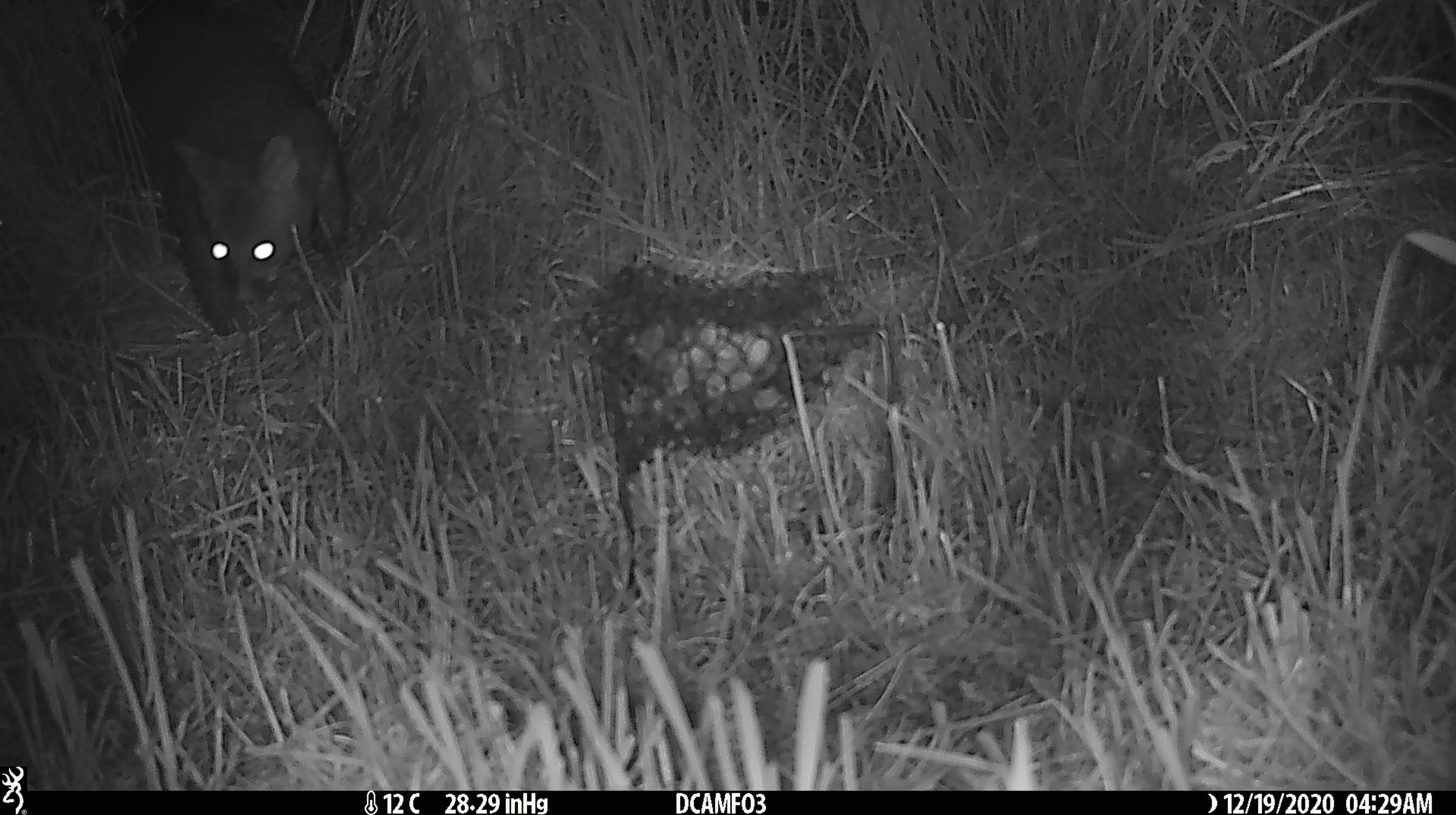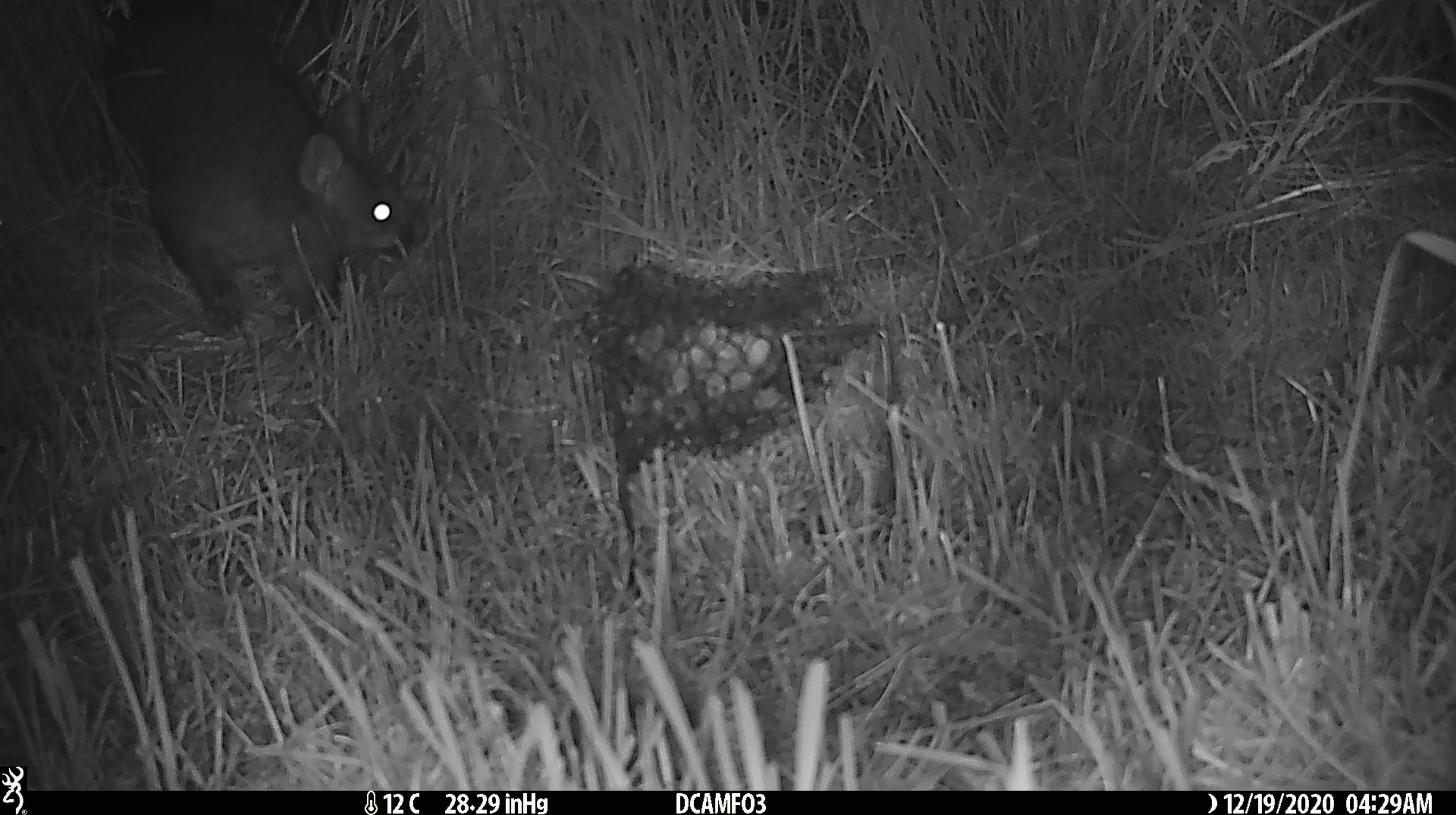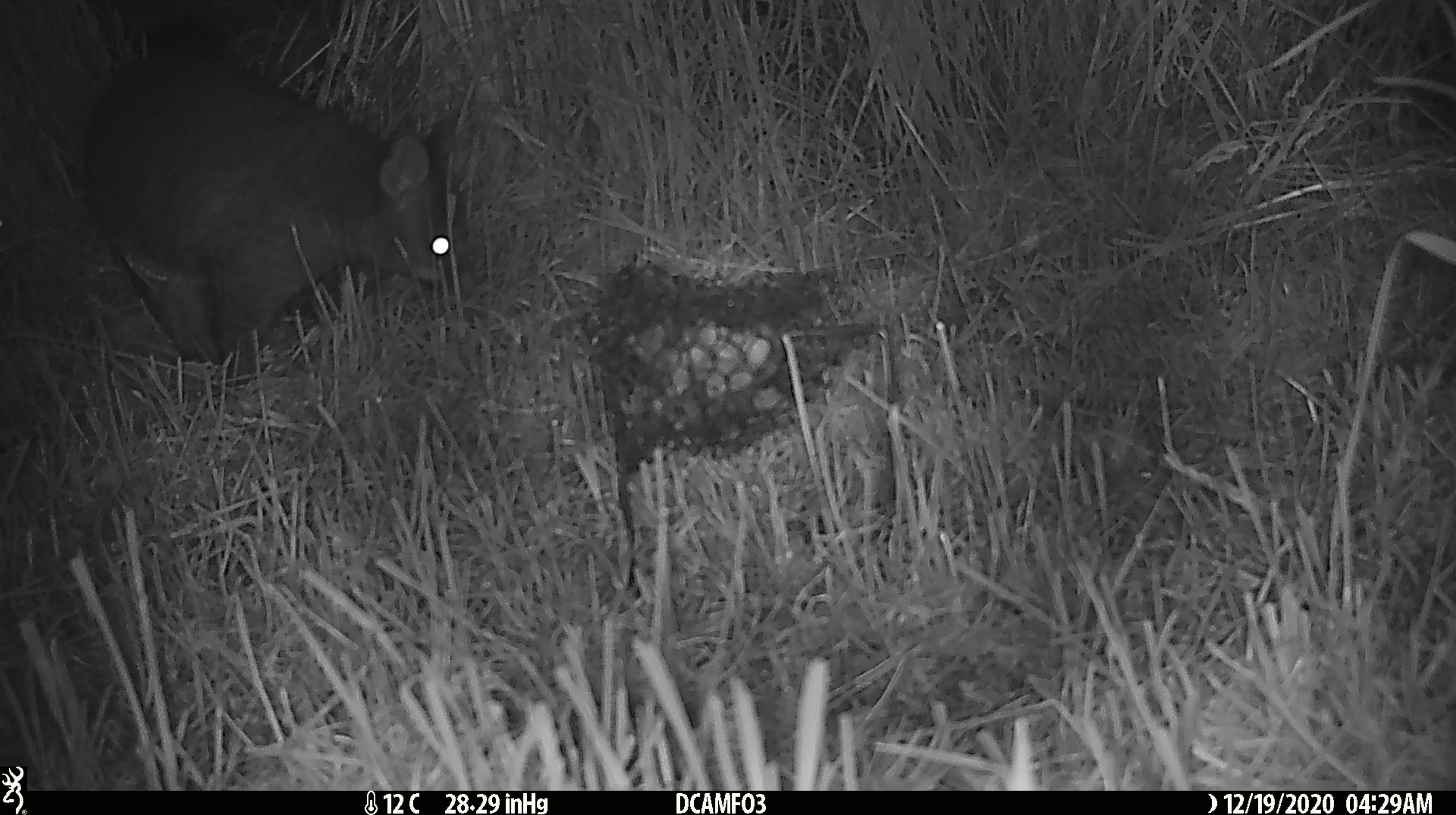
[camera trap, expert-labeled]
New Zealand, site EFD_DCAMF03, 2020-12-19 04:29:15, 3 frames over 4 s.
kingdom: Animalia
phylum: Chordata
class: Mammalia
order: Diprotodontia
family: Phalangeridae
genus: Trichosurus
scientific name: Trichosurus vulpecula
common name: common brushtail possum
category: possum